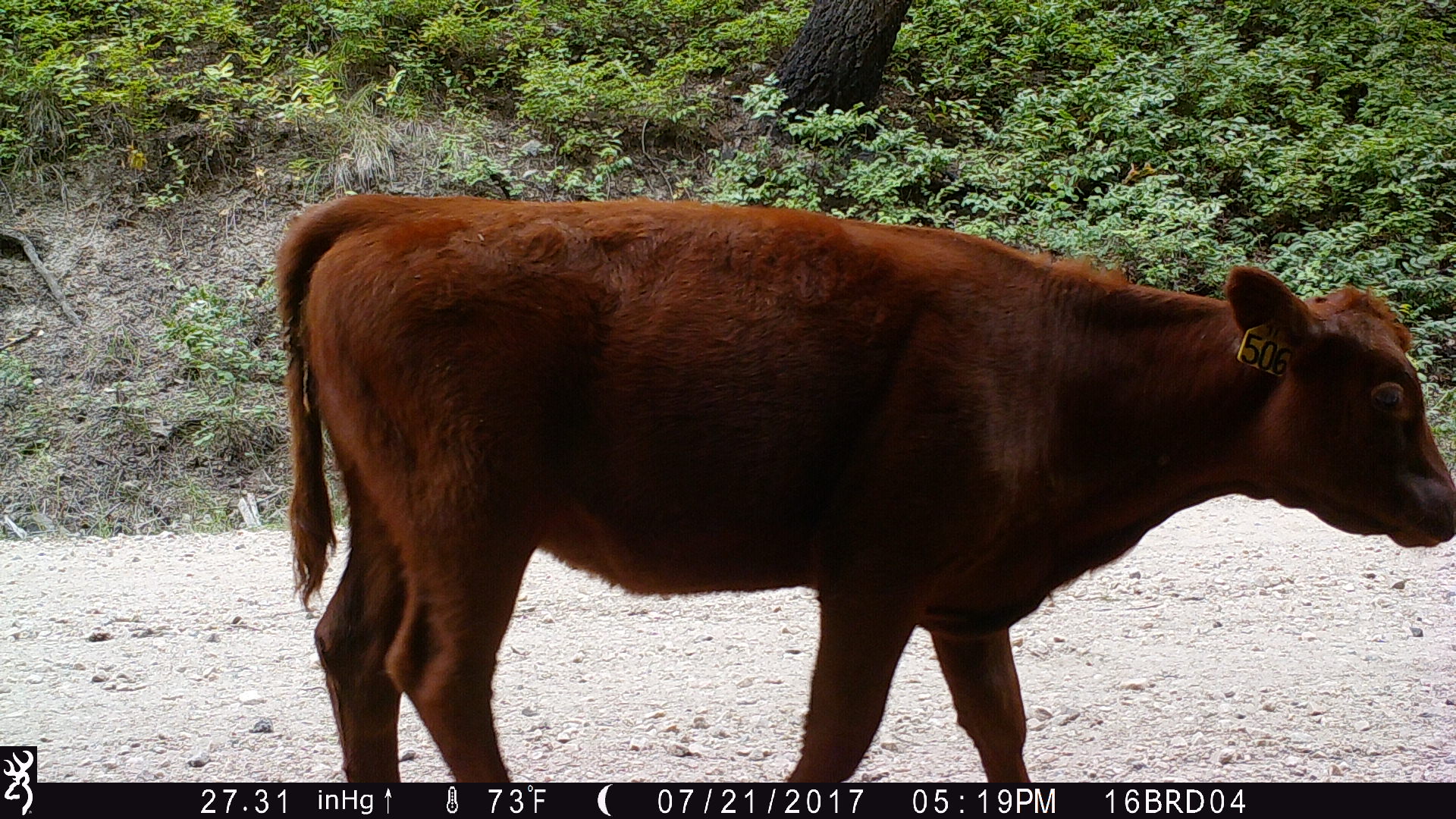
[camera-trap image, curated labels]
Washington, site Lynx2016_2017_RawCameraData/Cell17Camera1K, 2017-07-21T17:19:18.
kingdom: Animalia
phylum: Chordata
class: Mammalia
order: Artiodactyla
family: Bovidae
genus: Bos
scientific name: Bos taurus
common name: domestic cattle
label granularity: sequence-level